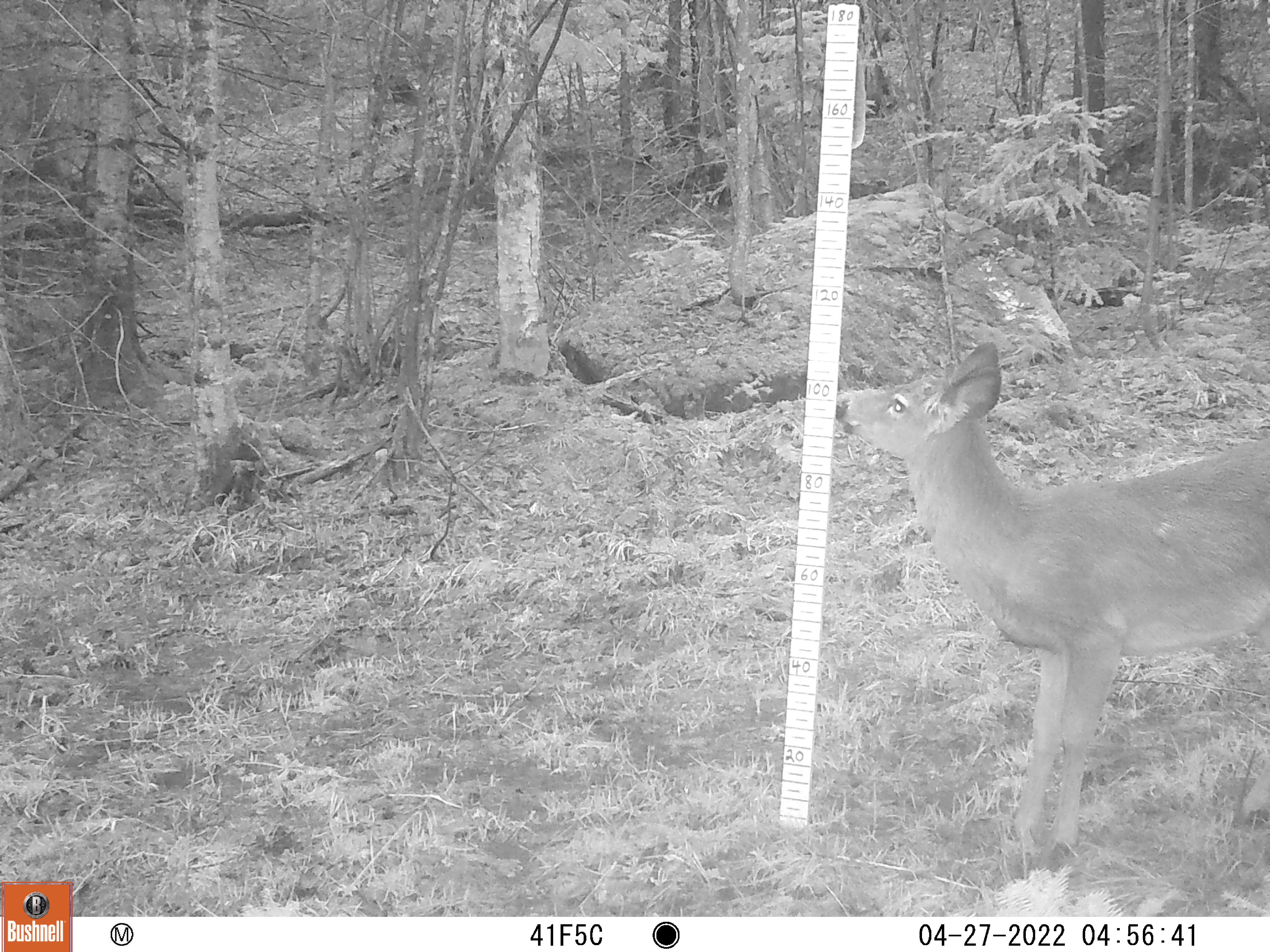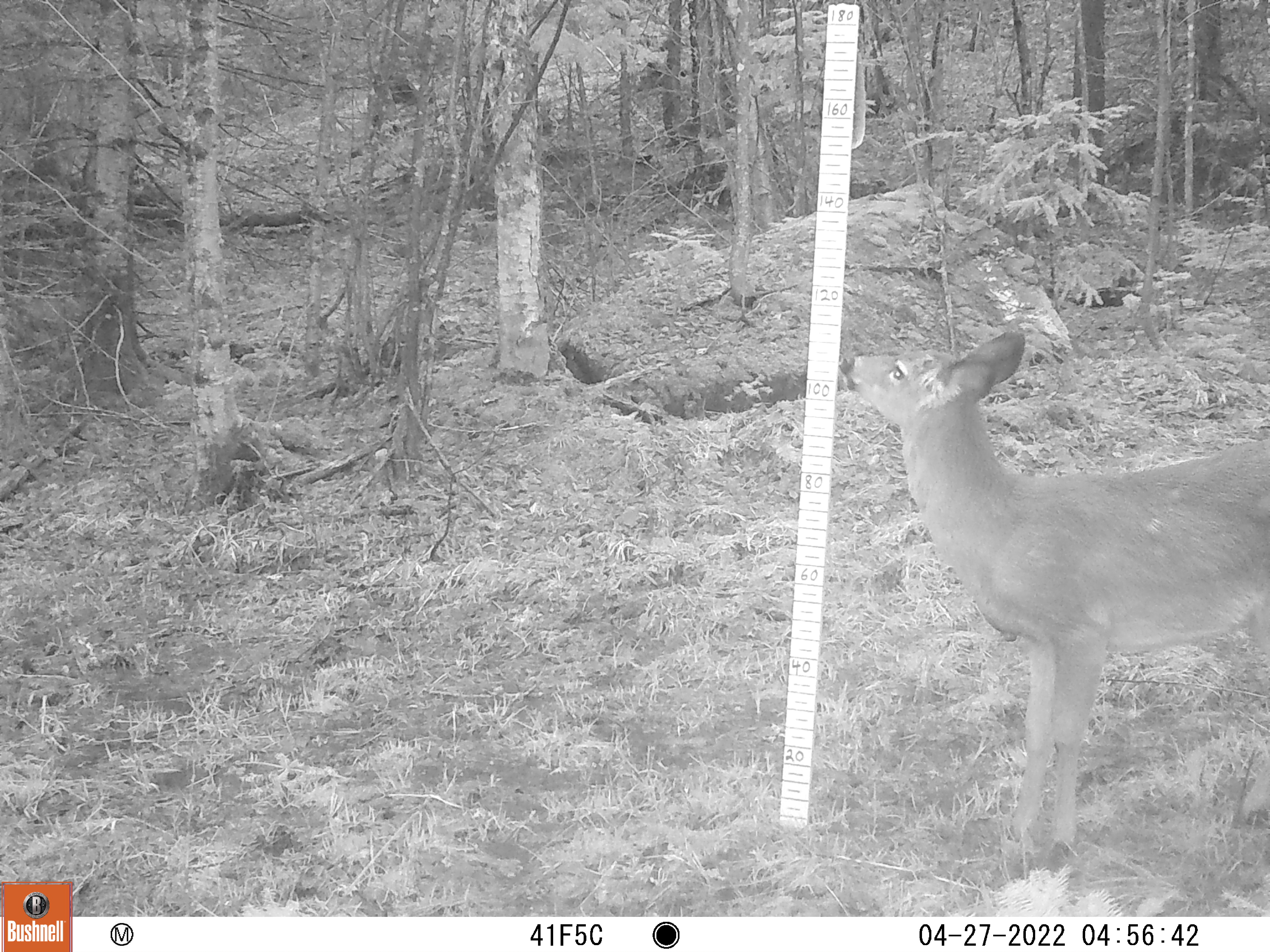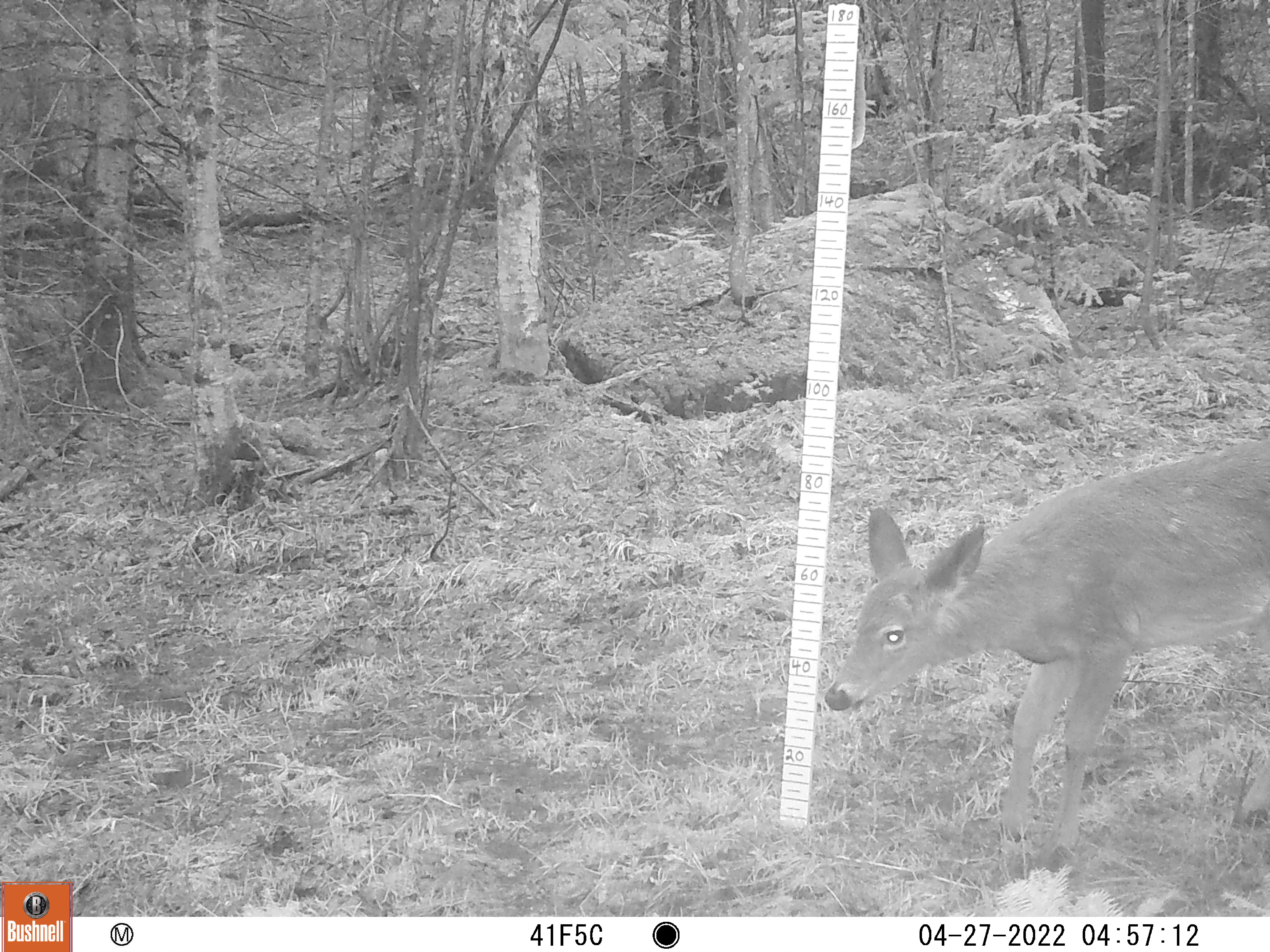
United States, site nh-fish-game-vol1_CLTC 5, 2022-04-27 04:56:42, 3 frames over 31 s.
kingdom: Animalia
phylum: Chordata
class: Mammalia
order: Artiodactyla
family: Cervidae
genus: Odocoileus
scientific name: Odocoileus virginianus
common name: white-tailed deer